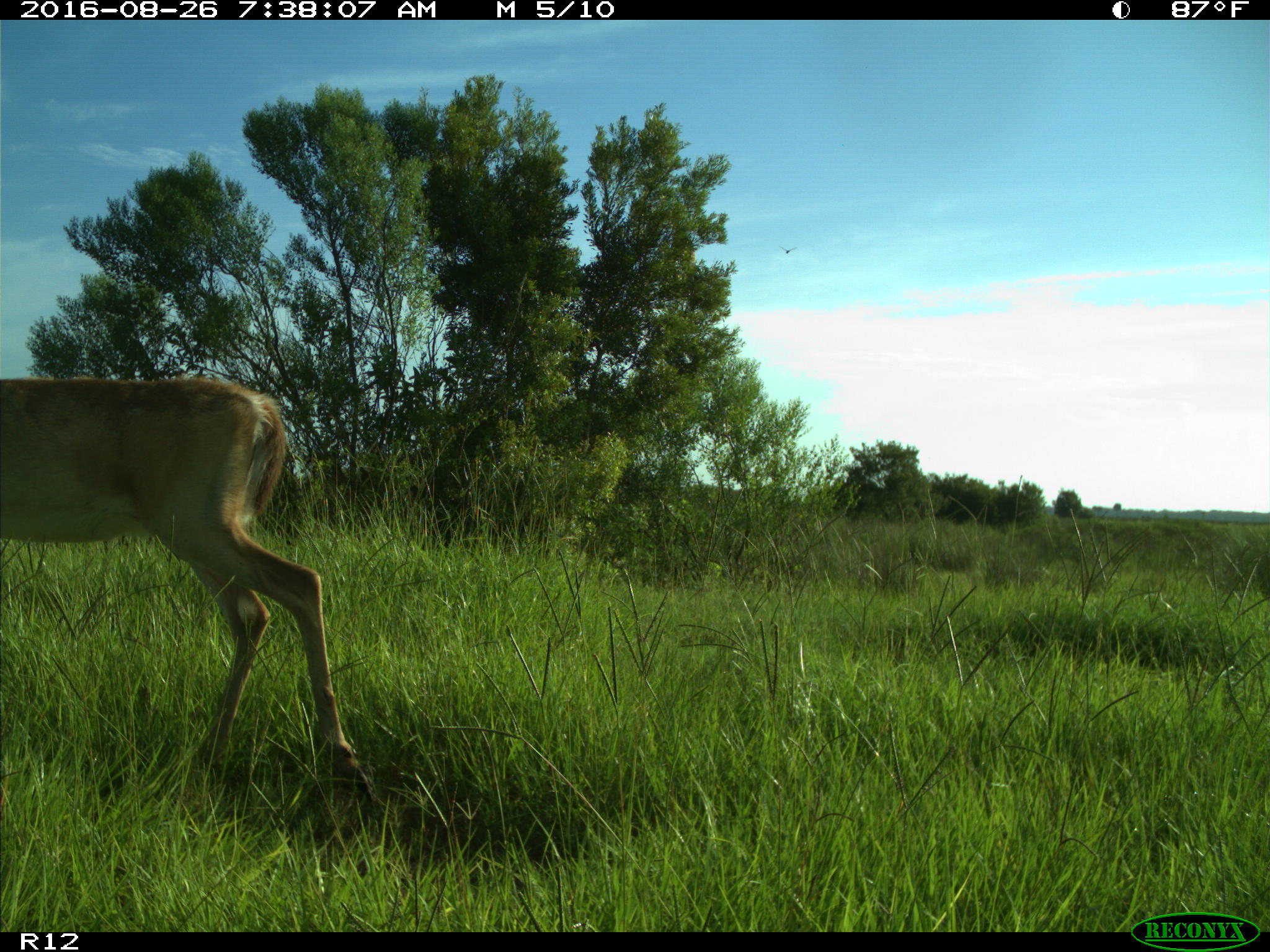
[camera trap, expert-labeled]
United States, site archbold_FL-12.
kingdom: Animalia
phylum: Chordata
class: Mammalia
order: Artiodactyla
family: Cervidae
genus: Odocoileus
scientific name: Odocoileus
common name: deer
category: unidentified deer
Unidentified deer (deer) (Odocoileus).